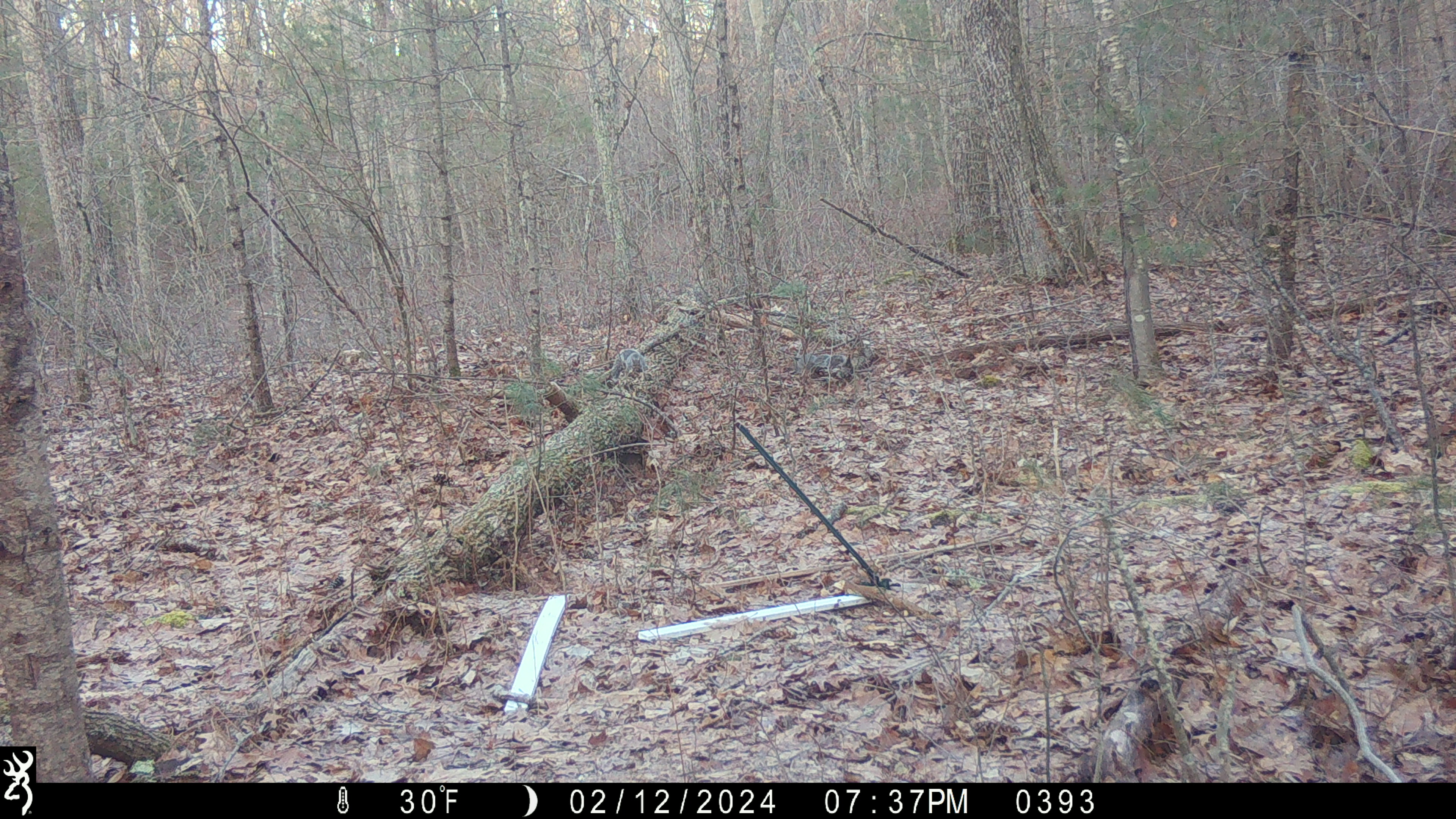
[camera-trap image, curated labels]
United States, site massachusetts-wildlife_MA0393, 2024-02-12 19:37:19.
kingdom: Animalia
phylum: Chordata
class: Mammalia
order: Rodentia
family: Sciuridae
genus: Sciurus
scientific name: Sciurus carolinensis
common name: gray squirrel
Gray squirrel (Sciurus carolinensis).